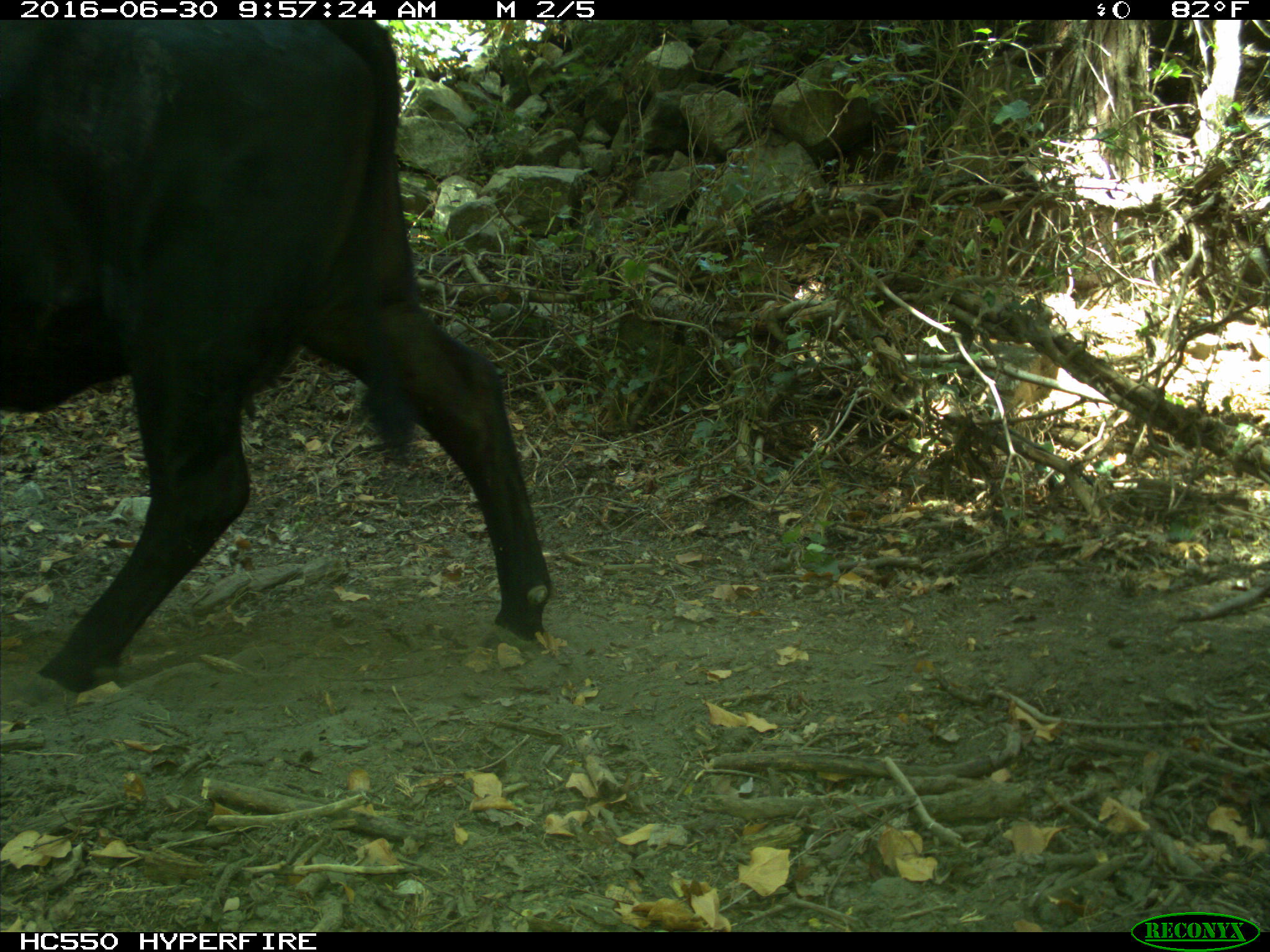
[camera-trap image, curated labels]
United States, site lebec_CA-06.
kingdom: Animalia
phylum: Chordata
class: Mammalia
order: Artiodactyla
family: Bovidae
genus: Bos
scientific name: Bos taurus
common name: domestic cow